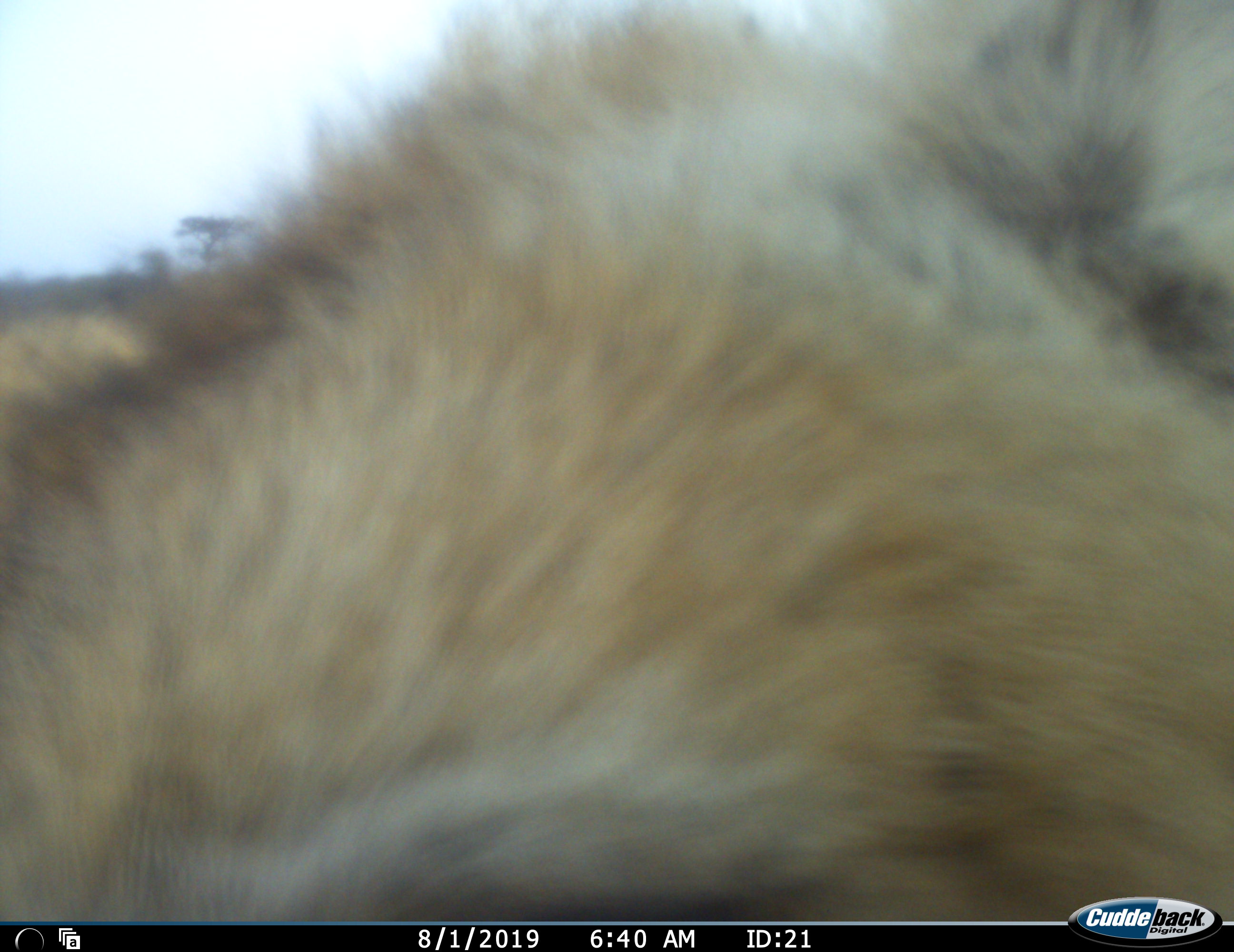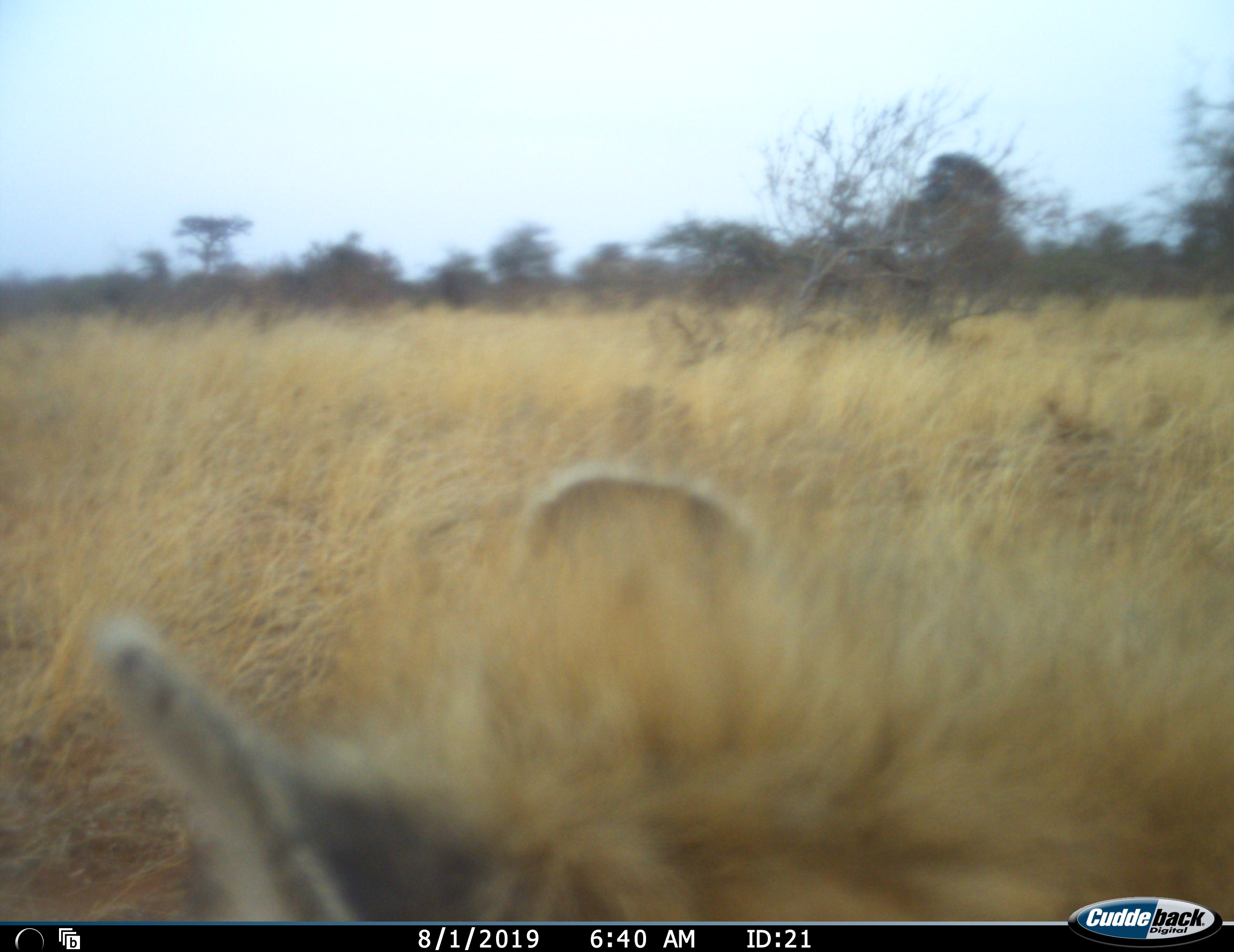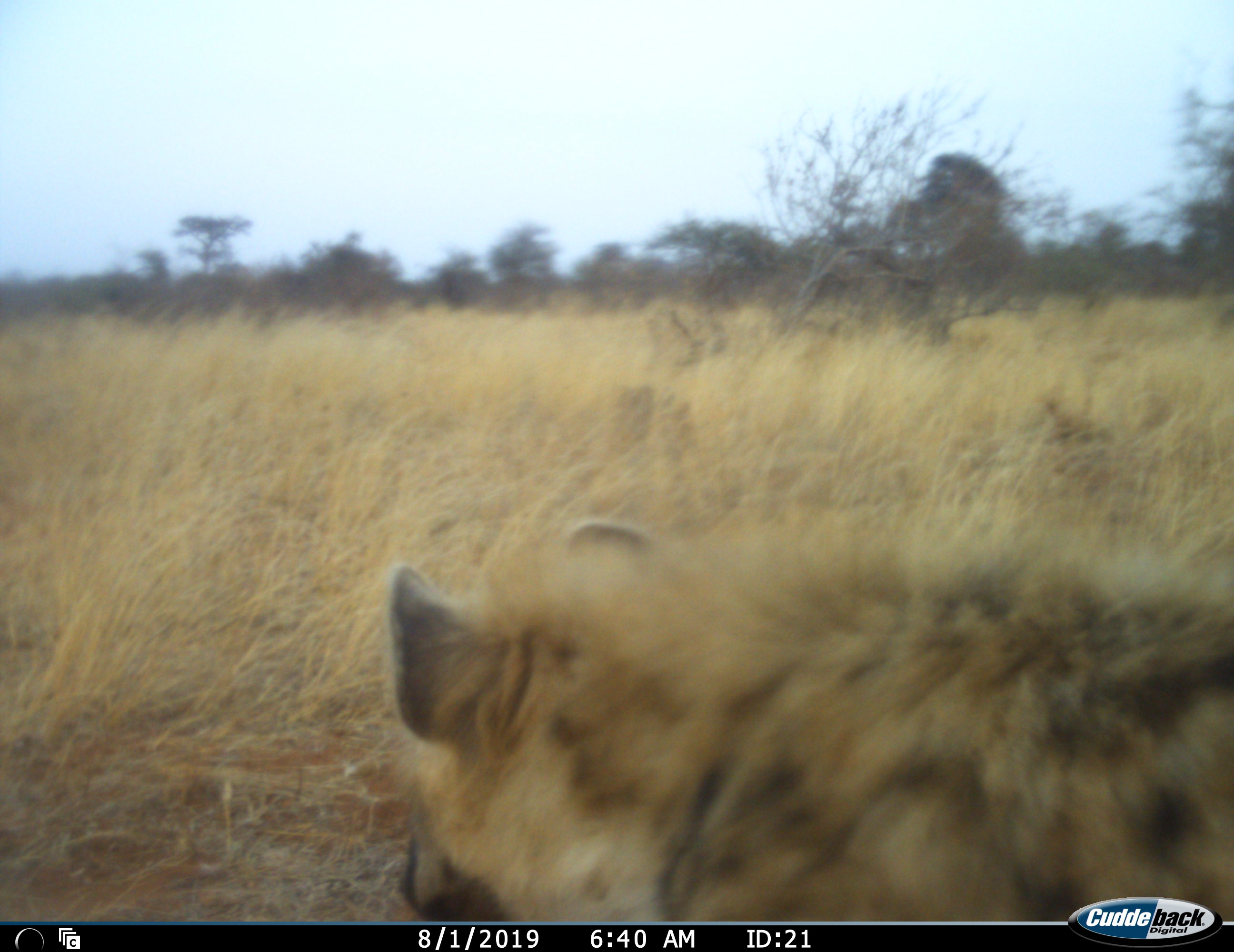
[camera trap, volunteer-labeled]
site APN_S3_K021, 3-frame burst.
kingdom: Animalia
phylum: Chordata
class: Mammalia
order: Carnivora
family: Hyaenidae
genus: Crocuta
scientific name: Crocuta crocuta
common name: spotted hyena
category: hyenaspotted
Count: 1.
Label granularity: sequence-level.